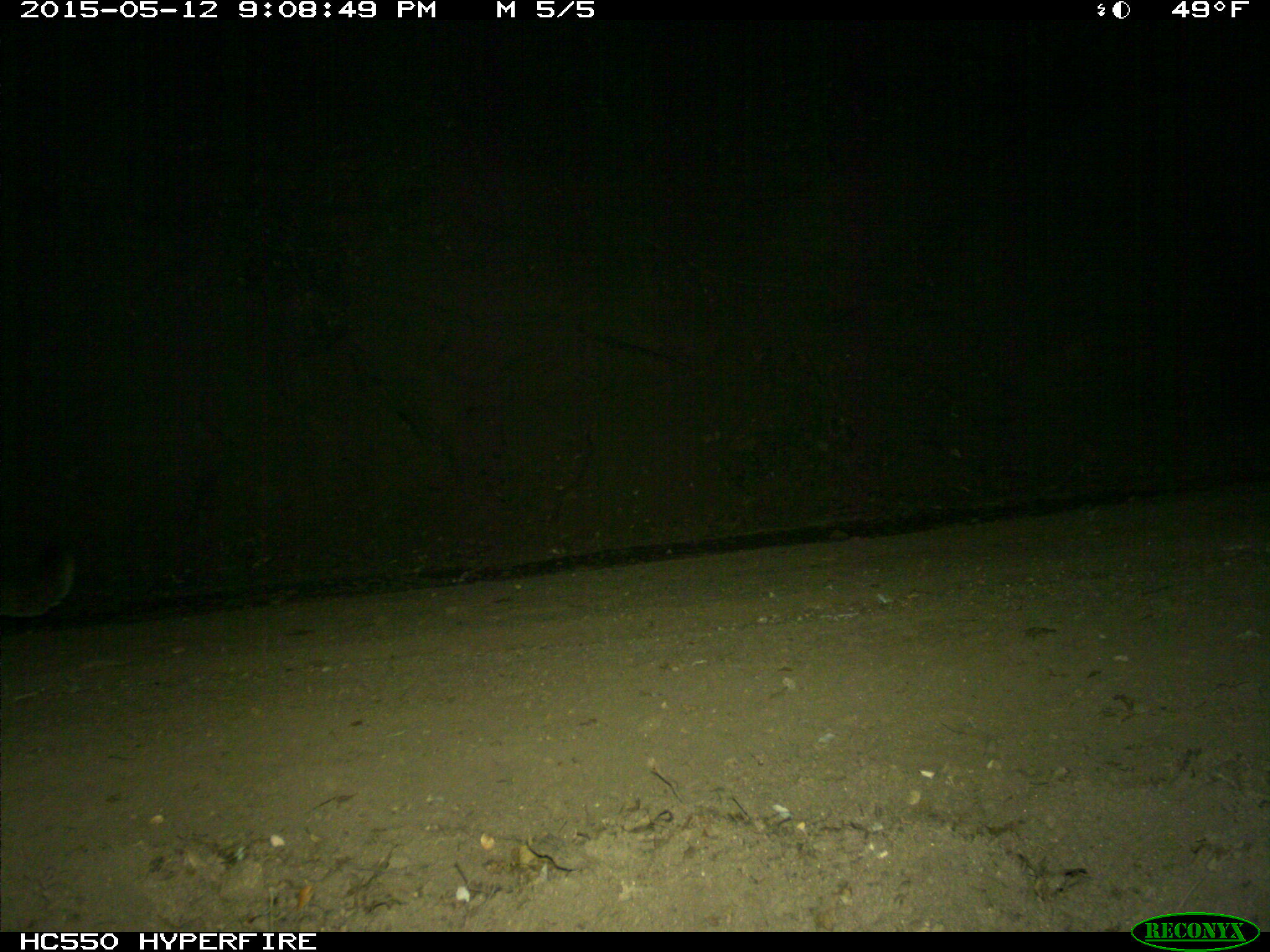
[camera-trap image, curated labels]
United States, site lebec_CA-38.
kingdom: Animalia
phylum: Chordata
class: Mammalia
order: Carnivora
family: Felidae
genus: Puma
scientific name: Puma concolor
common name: mountain lion